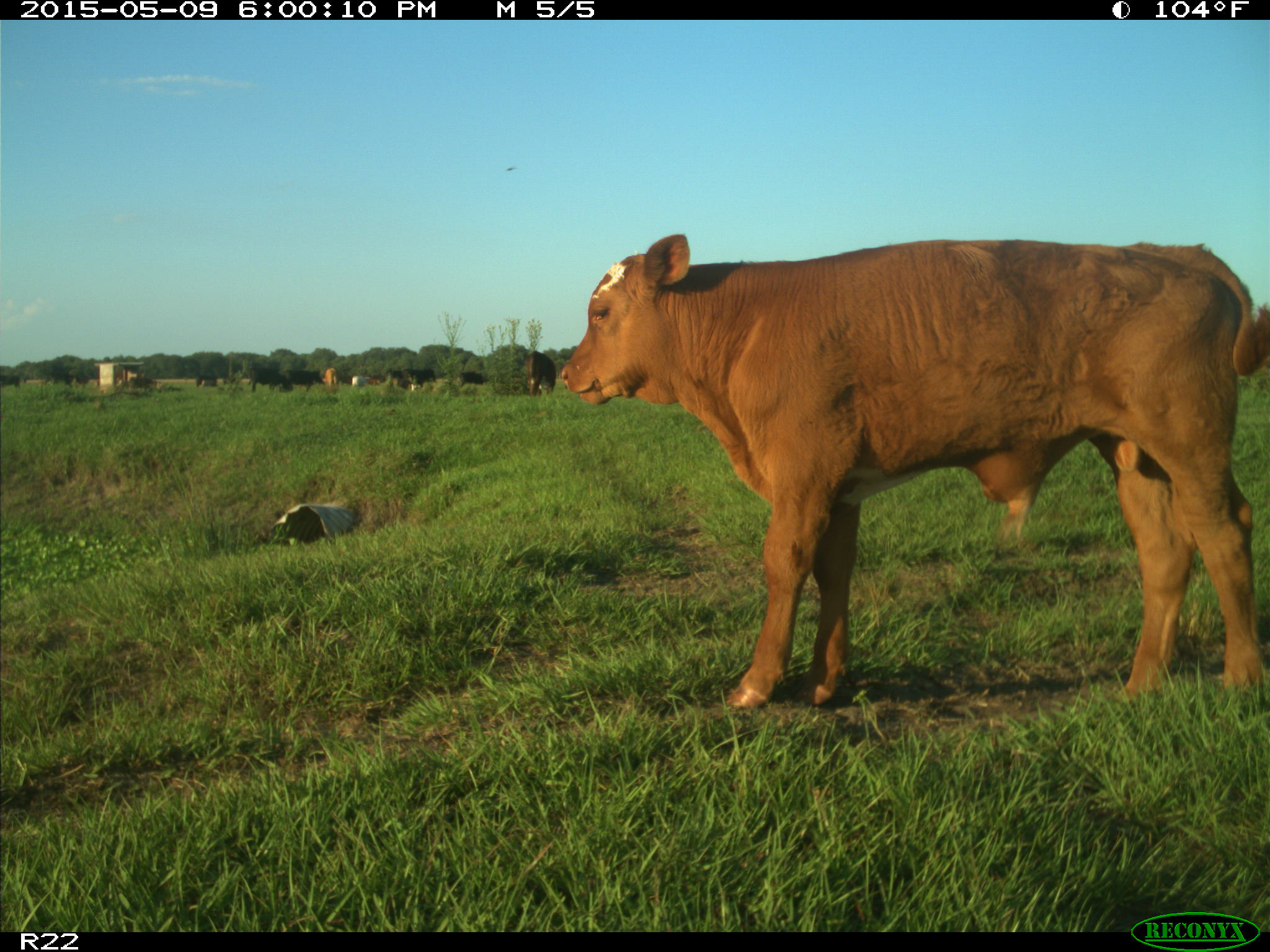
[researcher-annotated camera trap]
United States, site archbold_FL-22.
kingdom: Animalia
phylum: Chordata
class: Mammalia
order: Artiodactyla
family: Bovidae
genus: Bos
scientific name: Bos taurus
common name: domestic cow